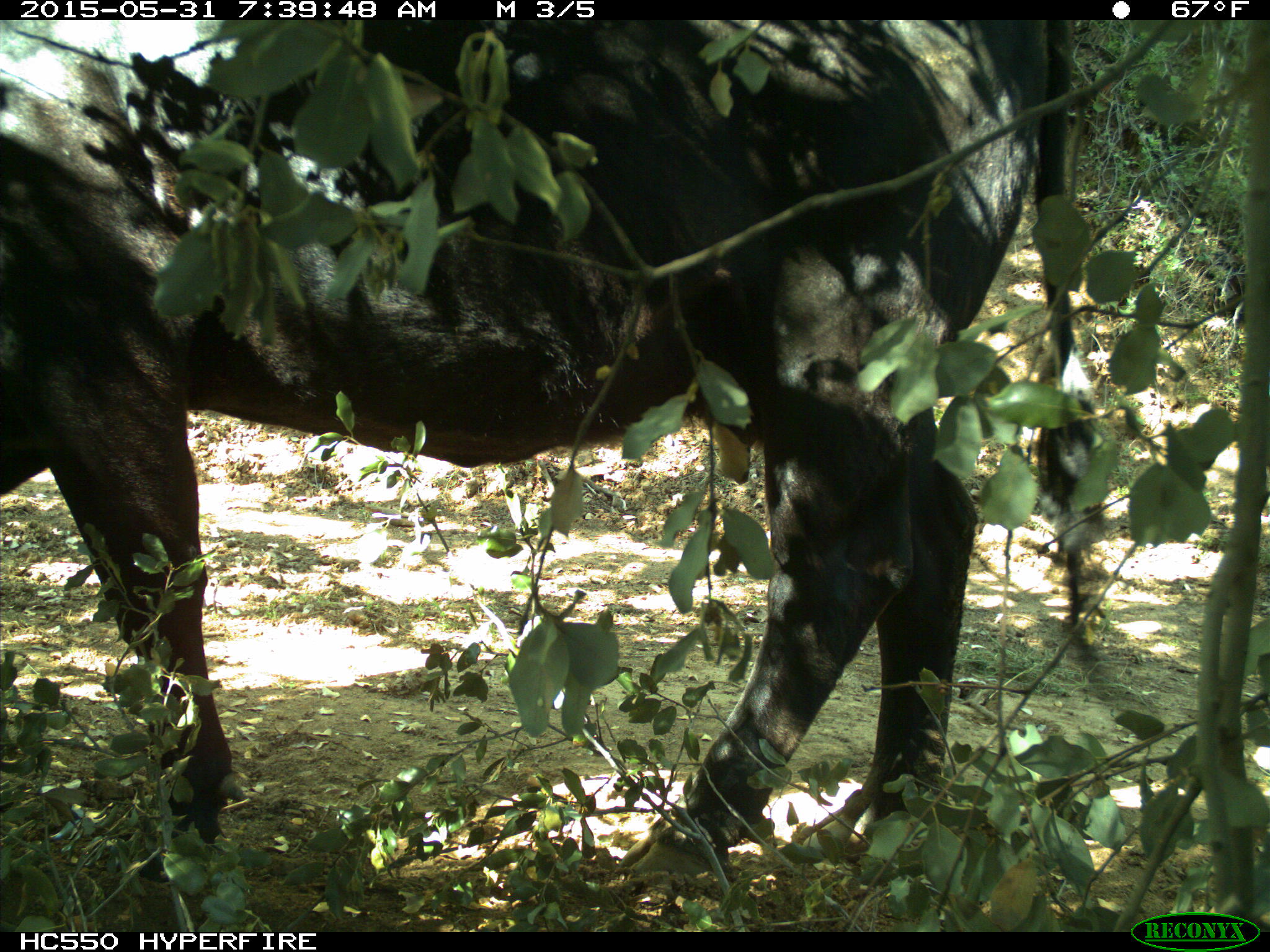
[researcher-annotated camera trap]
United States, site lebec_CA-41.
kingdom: Animalia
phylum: Chordata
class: Mammalia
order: Artiodactyla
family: Bovidae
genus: Bos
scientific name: Bos taurus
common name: domestic cow